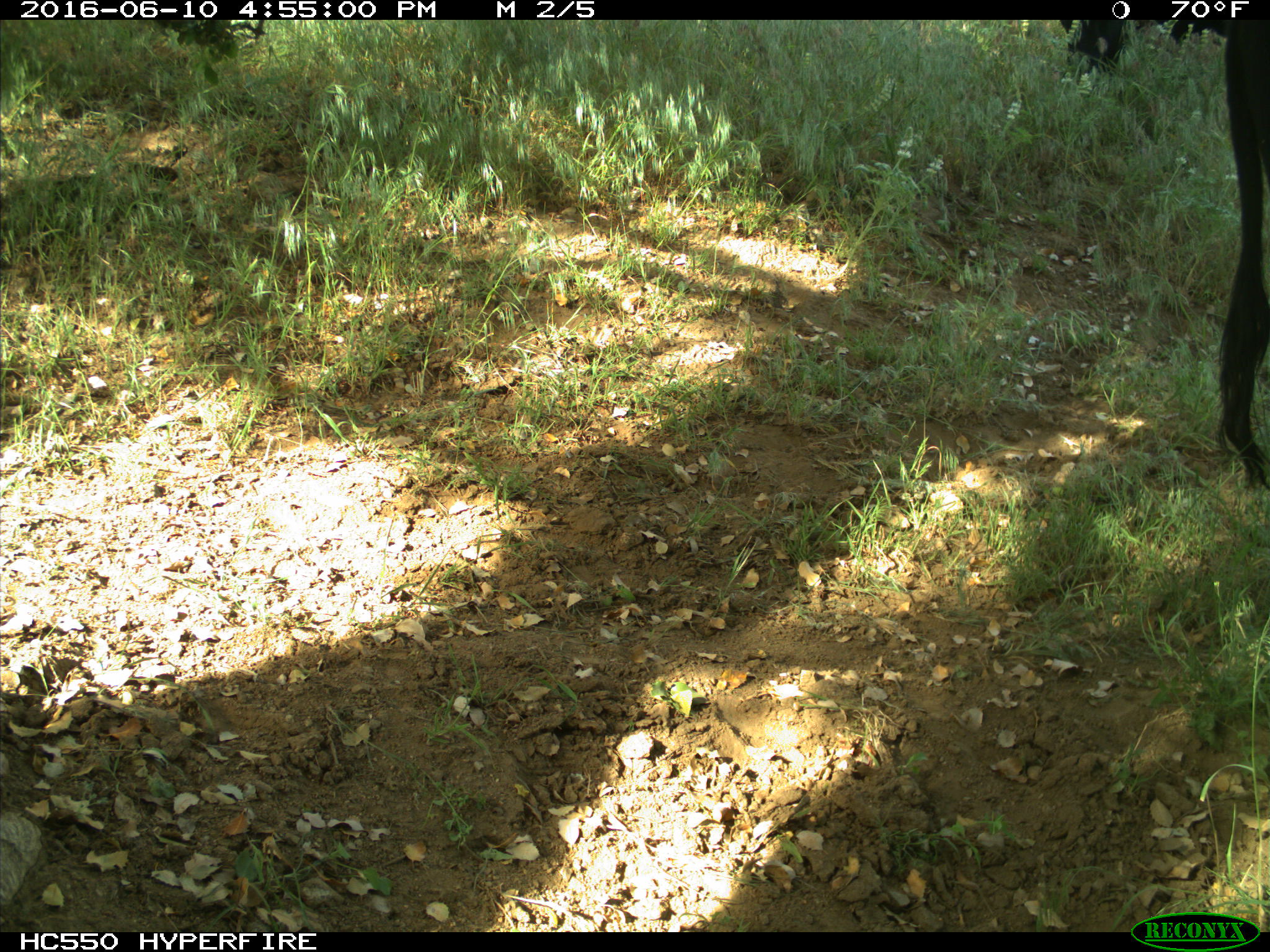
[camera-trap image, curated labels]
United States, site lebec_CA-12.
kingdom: Animalia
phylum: Chordata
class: Mammalia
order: Artiodactyla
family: Bovidae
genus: Bos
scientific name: Bos taurus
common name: domestic cow